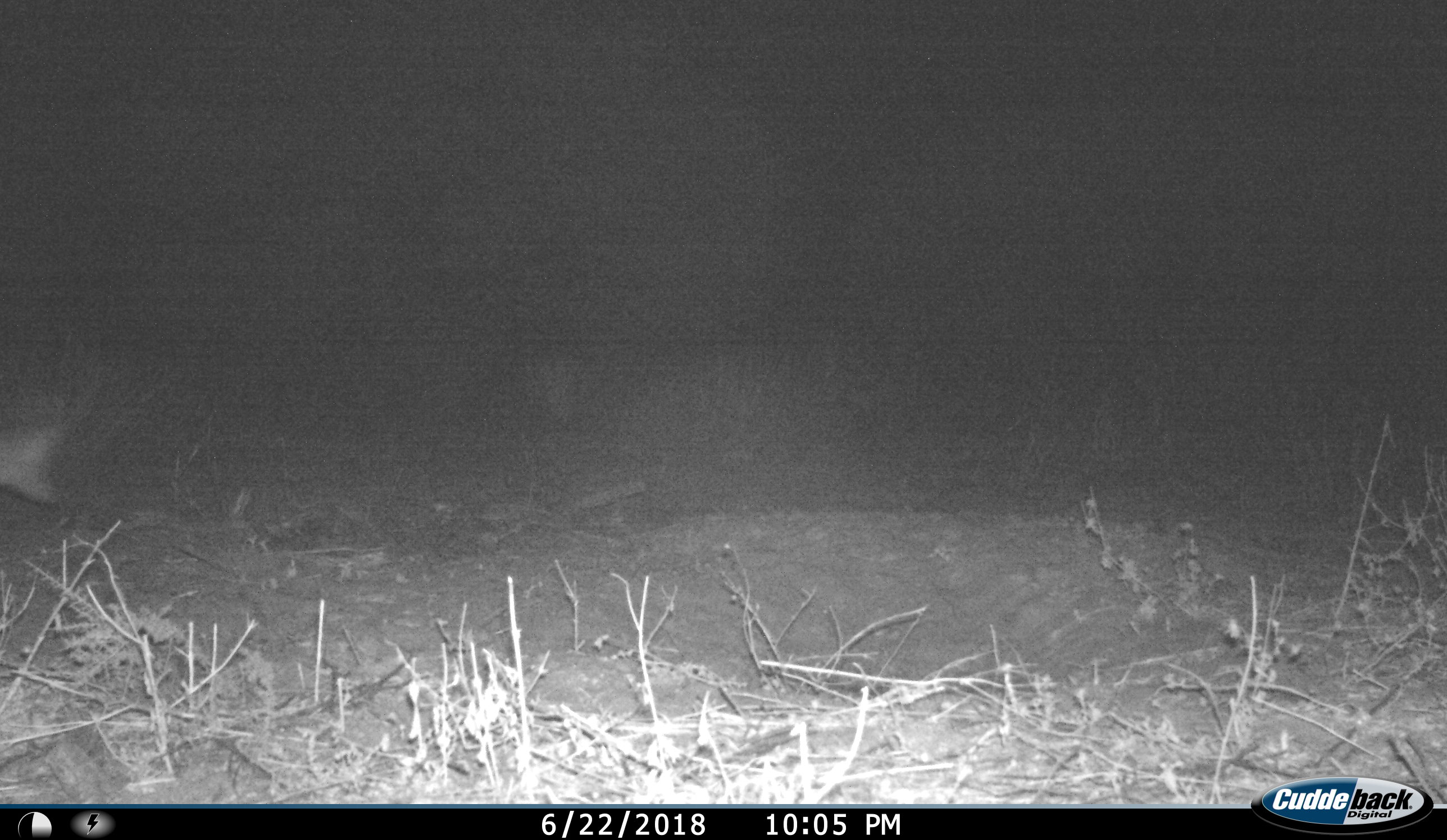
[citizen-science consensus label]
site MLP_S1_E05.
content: unidentified animal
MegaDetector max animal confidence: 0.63